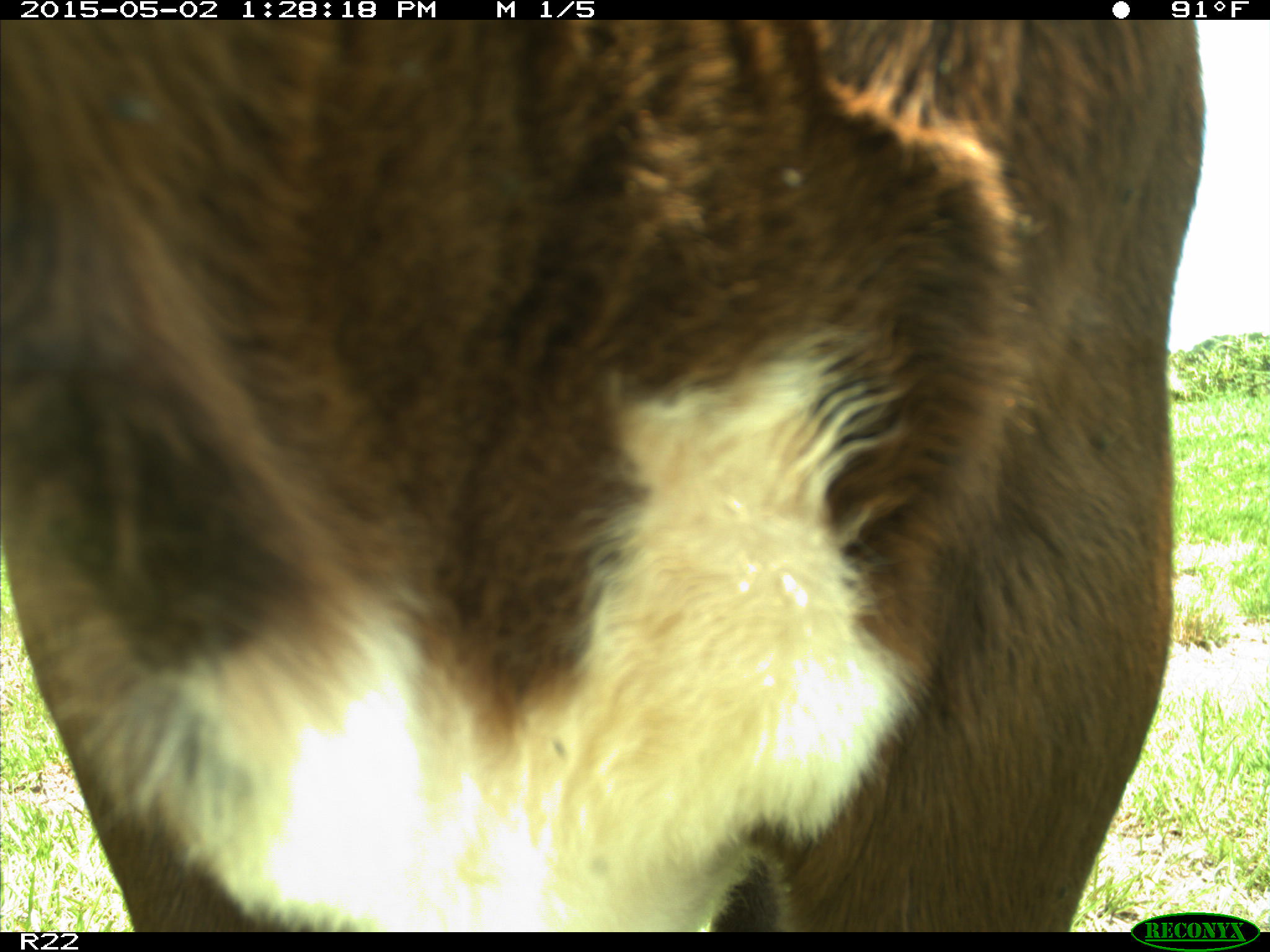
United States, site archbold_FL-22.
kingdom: Animalia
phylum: Chordata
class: Mammalia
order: Artiodactyla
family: Bovidae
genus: Bos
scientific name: Bos taurus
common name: domestic cow